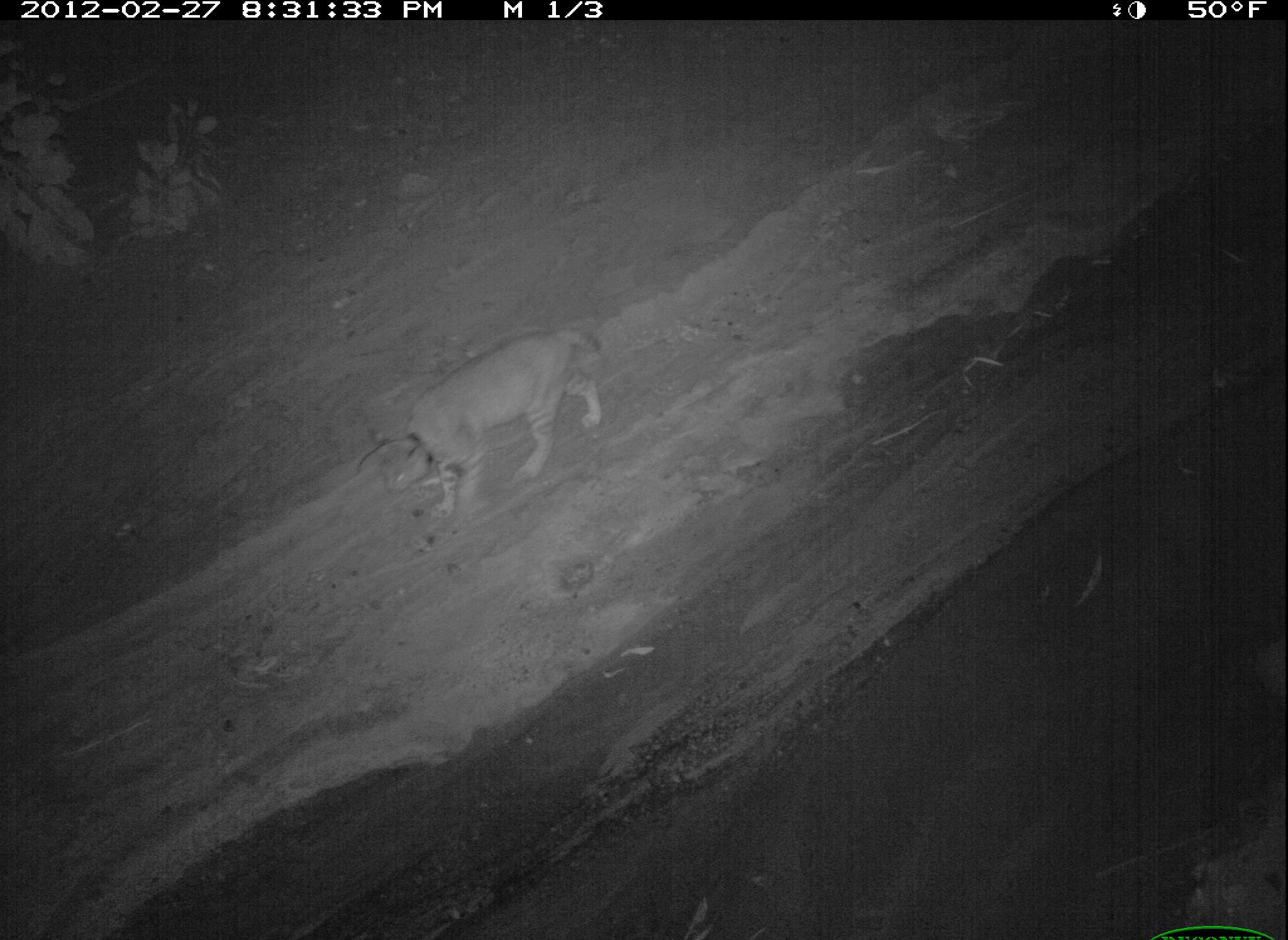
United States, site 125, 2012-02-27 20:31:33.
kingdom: Animalia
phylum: Chordata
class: Mammalia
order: Carnivora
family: Felidae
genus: Lynx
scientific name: Lynx rufus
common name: bobcat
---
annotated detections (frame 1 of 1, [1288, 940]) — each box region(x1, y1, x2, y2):
bobcat: region(362, 317, 610, 527)